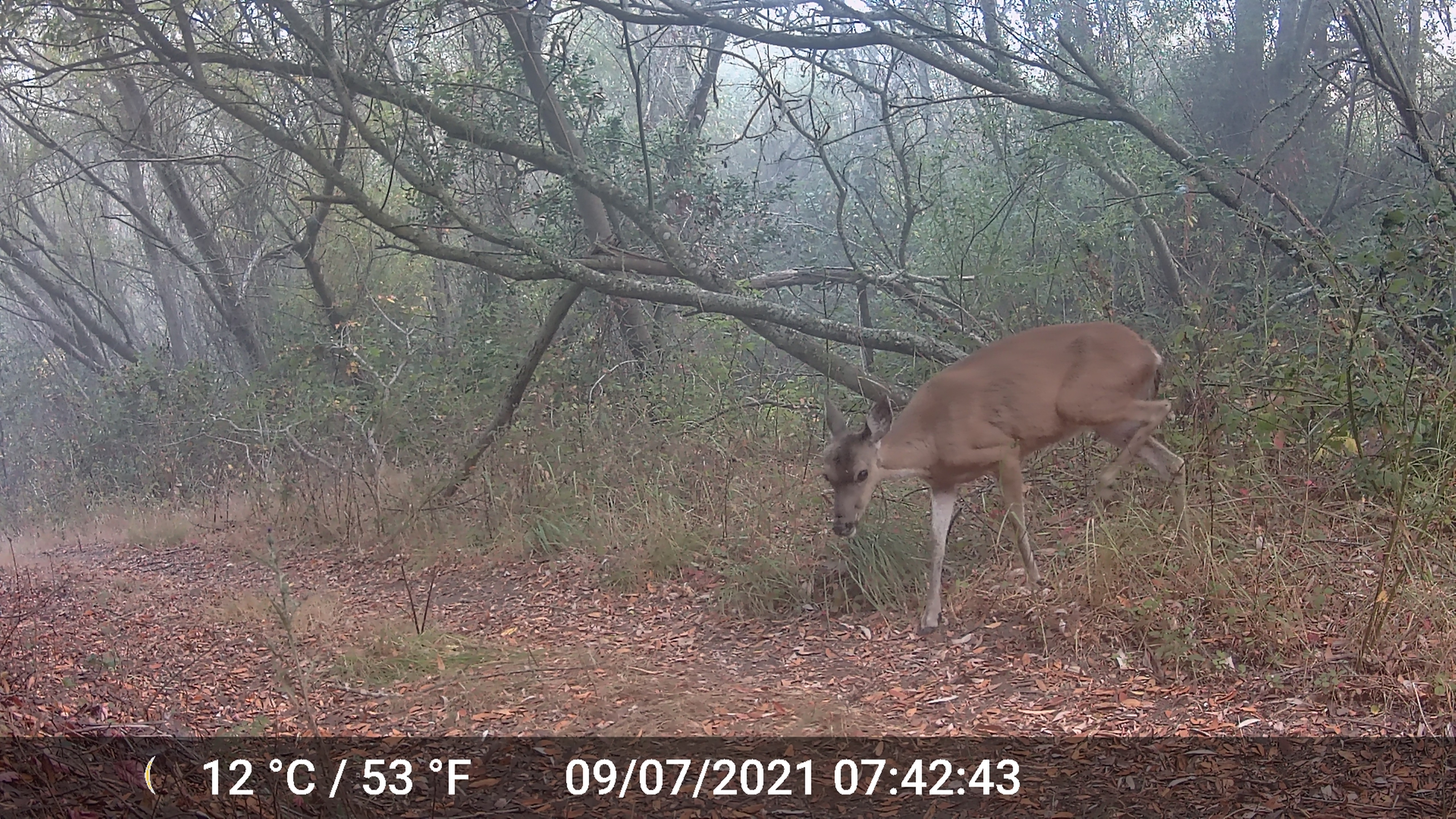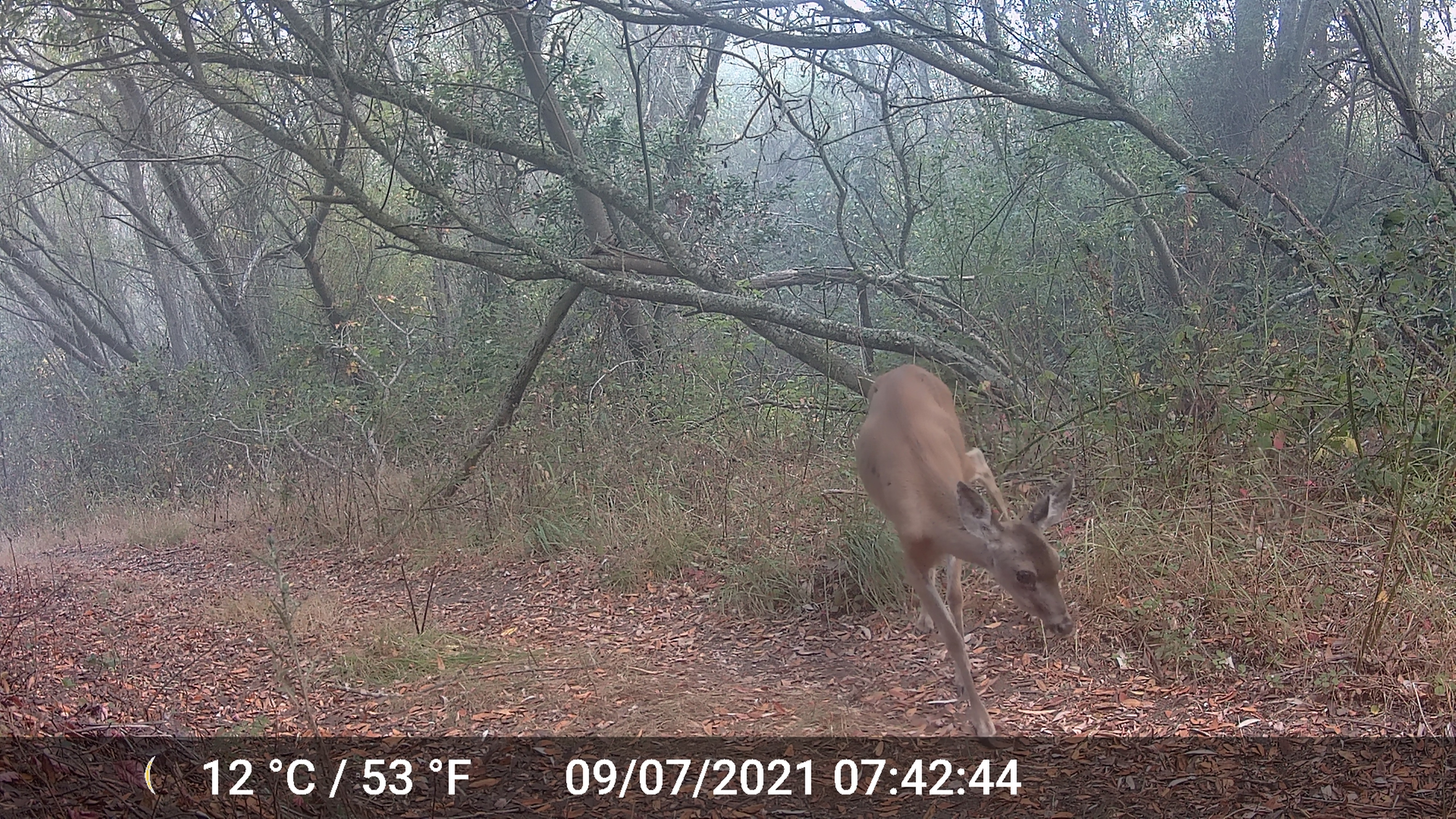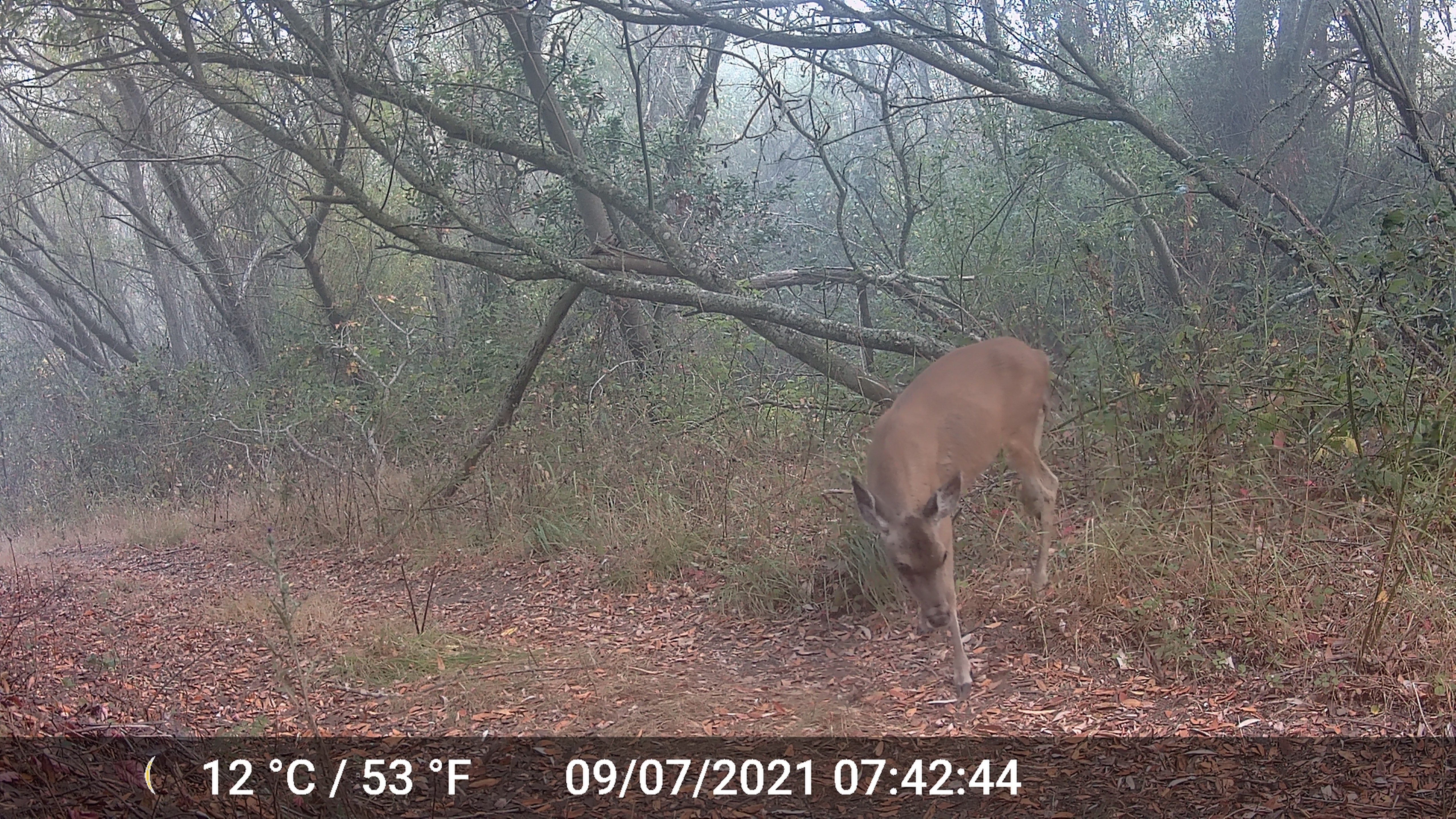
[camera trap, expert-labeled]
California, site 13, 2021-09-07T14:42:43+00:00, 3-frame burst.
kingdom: Animalia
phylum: Chordata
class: Mammalia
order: Artiodactyla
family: Cervidae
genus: Odocoileus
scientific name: Odocoileus hemionus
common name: mule deer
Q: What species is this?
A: Mule deer (Odocoileus hemionus).